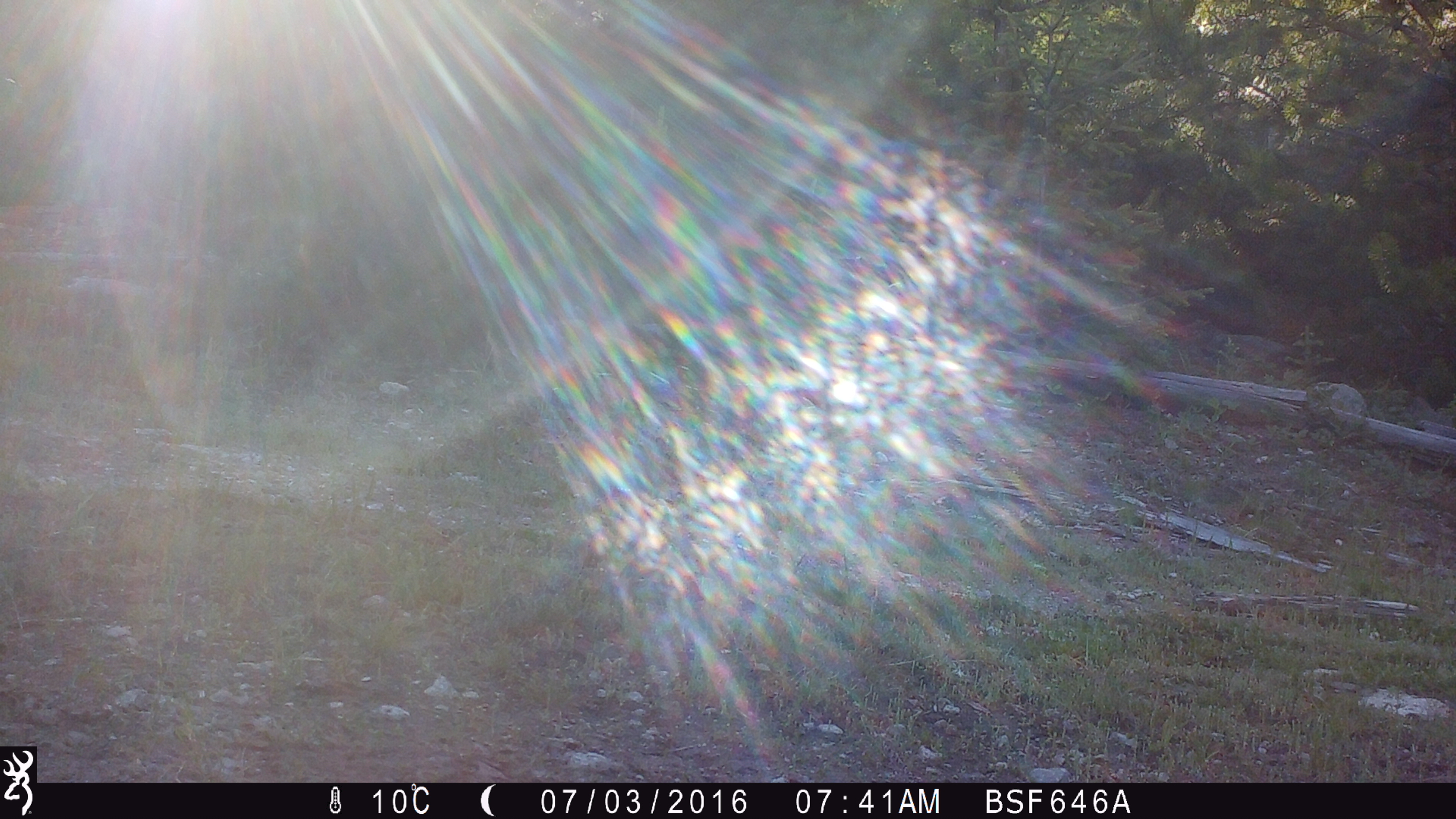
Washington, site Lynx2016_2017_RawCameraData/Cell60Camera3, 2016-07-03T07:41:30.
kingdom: Animalia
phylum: Chordata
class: Mammalia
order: Artiodactyla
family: Bovidae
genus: Bos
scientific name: Bos taurus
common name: domestic cattle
Domestic cattle (Bos taurus). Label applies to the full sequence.